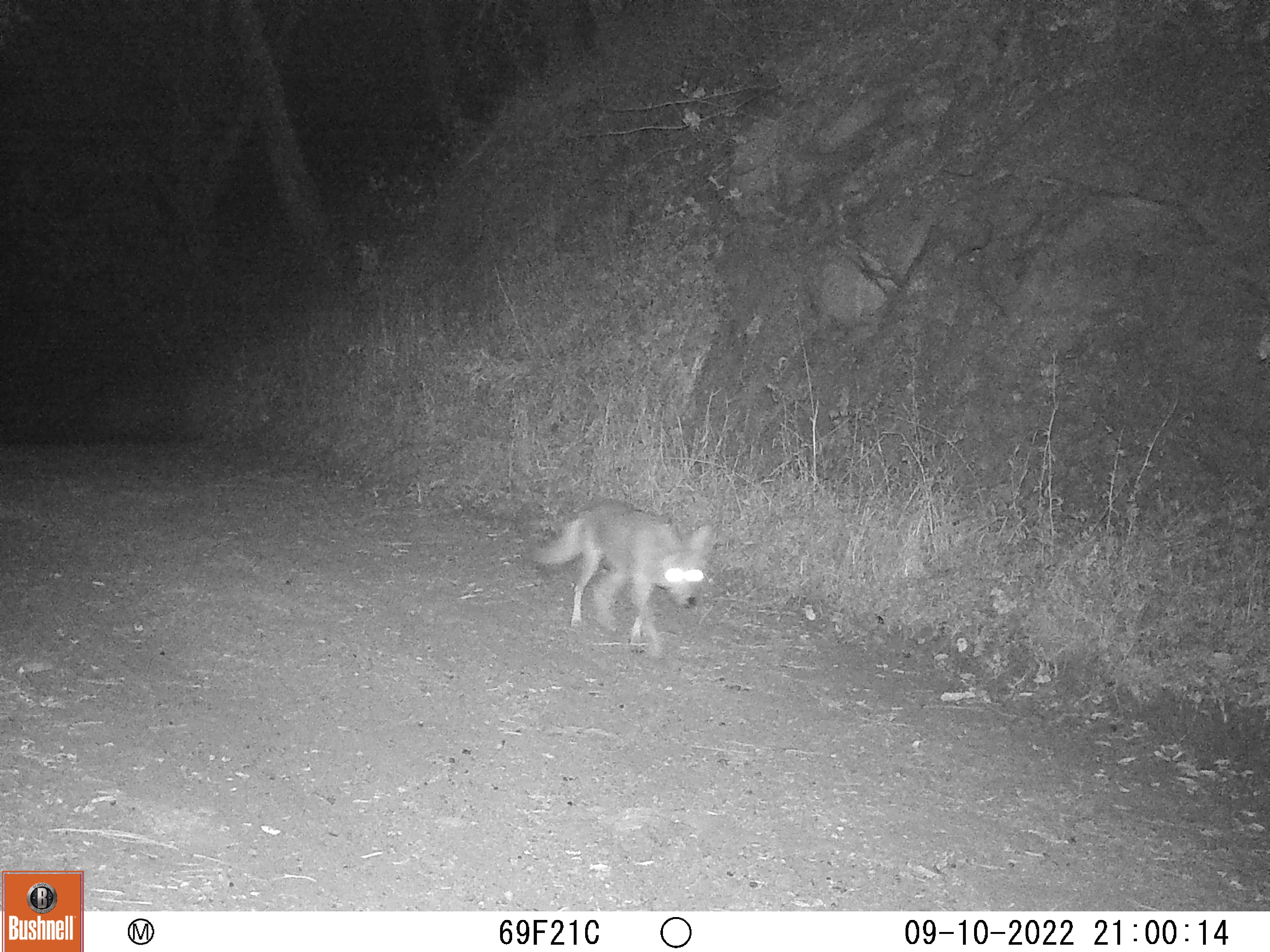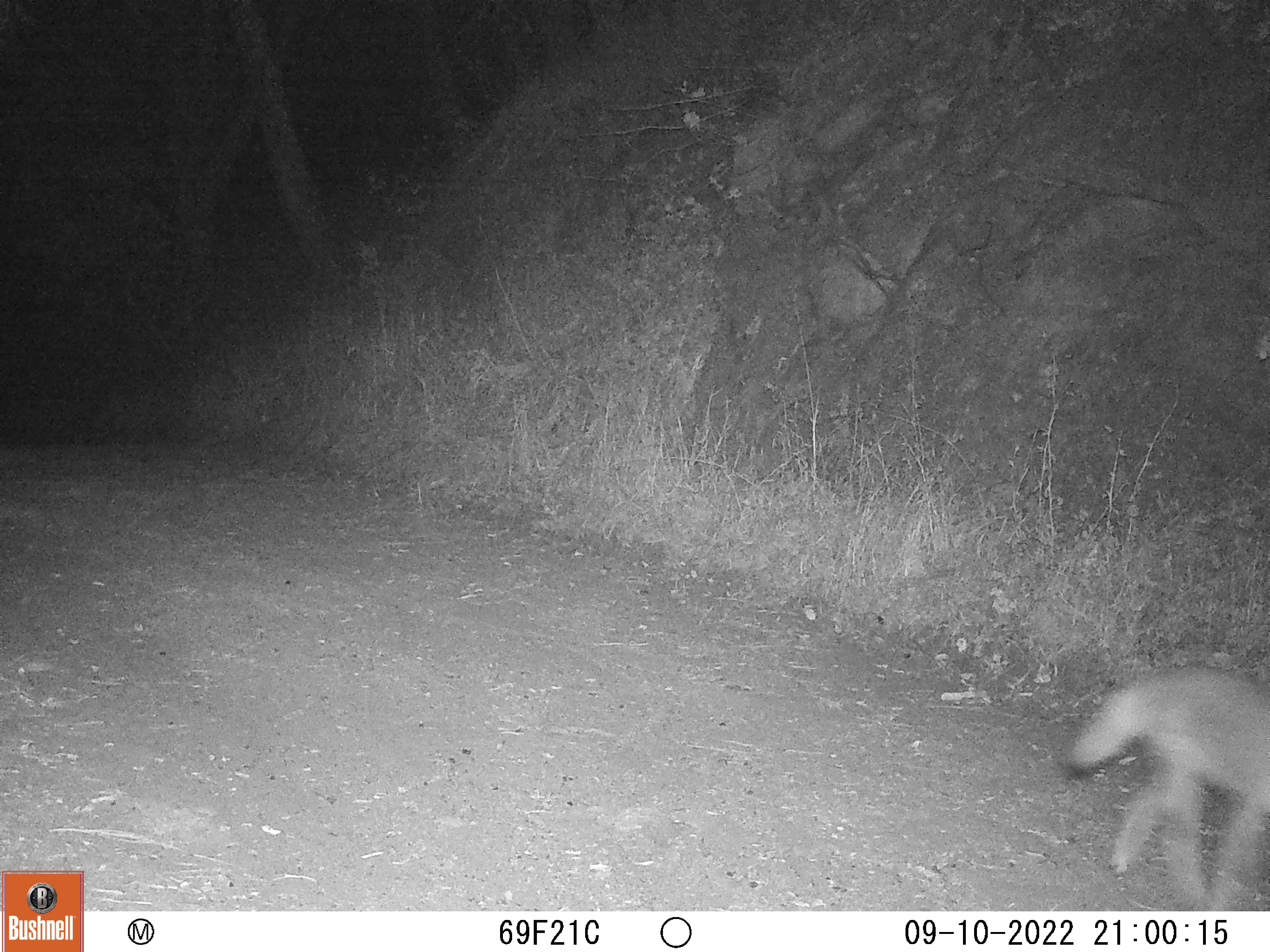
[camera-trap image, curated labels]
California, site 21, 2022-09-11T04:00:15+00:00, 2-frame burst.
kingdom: Animalia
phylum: Chordata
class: Mammalia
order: Carnivora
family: Canidae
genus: Canis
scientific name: Canis latrans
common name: coyote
Coyote (Canis latrans).